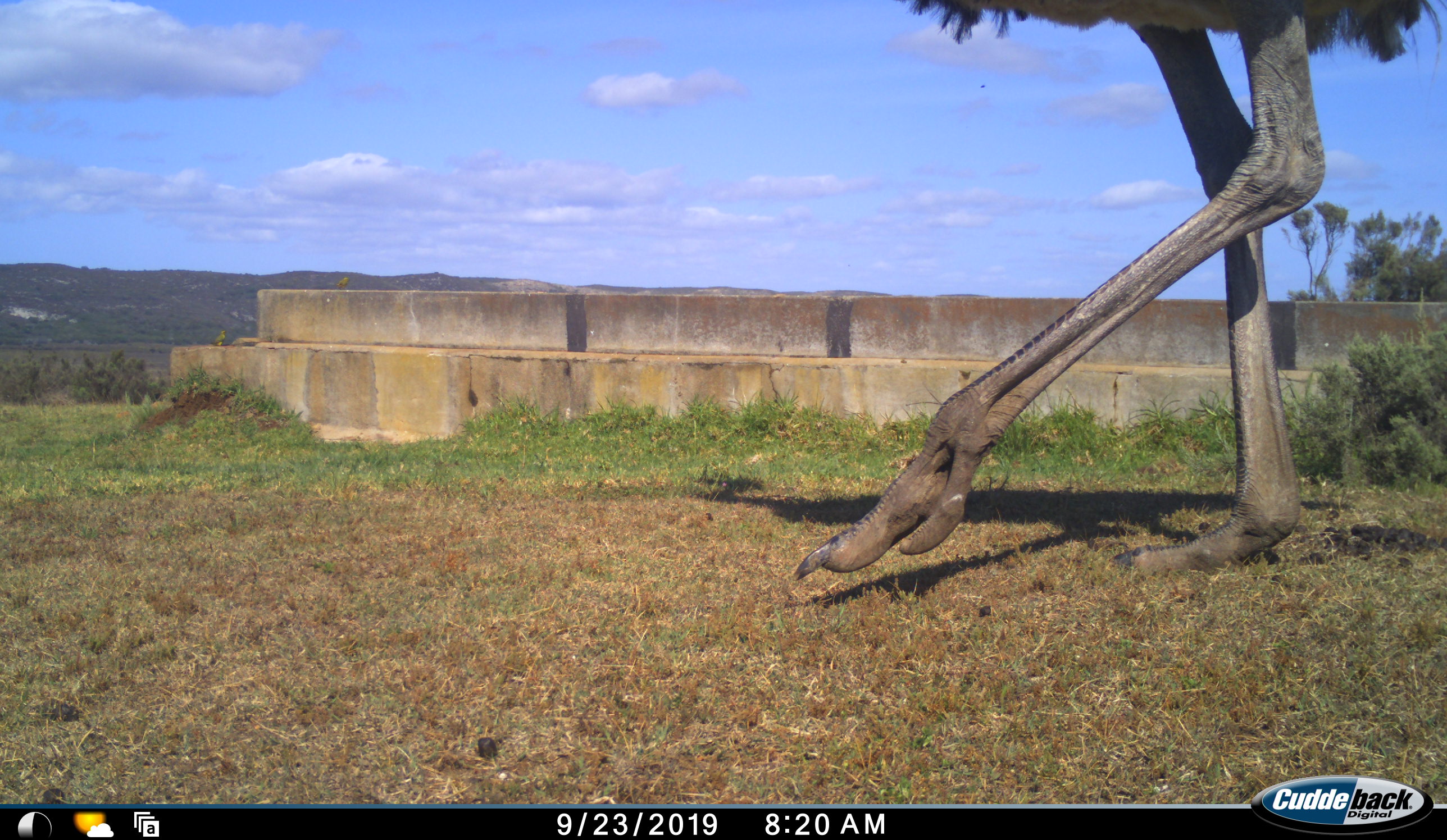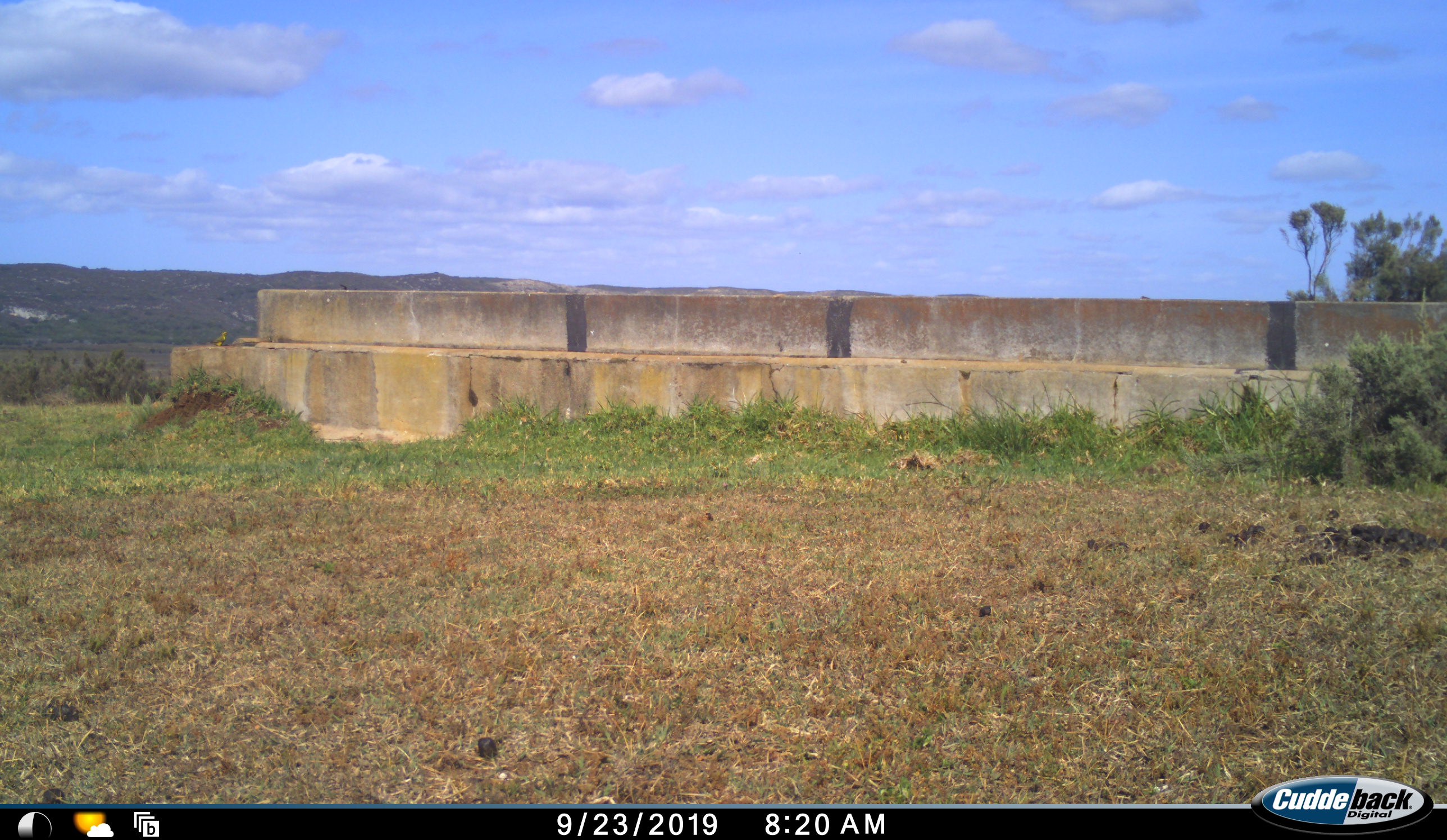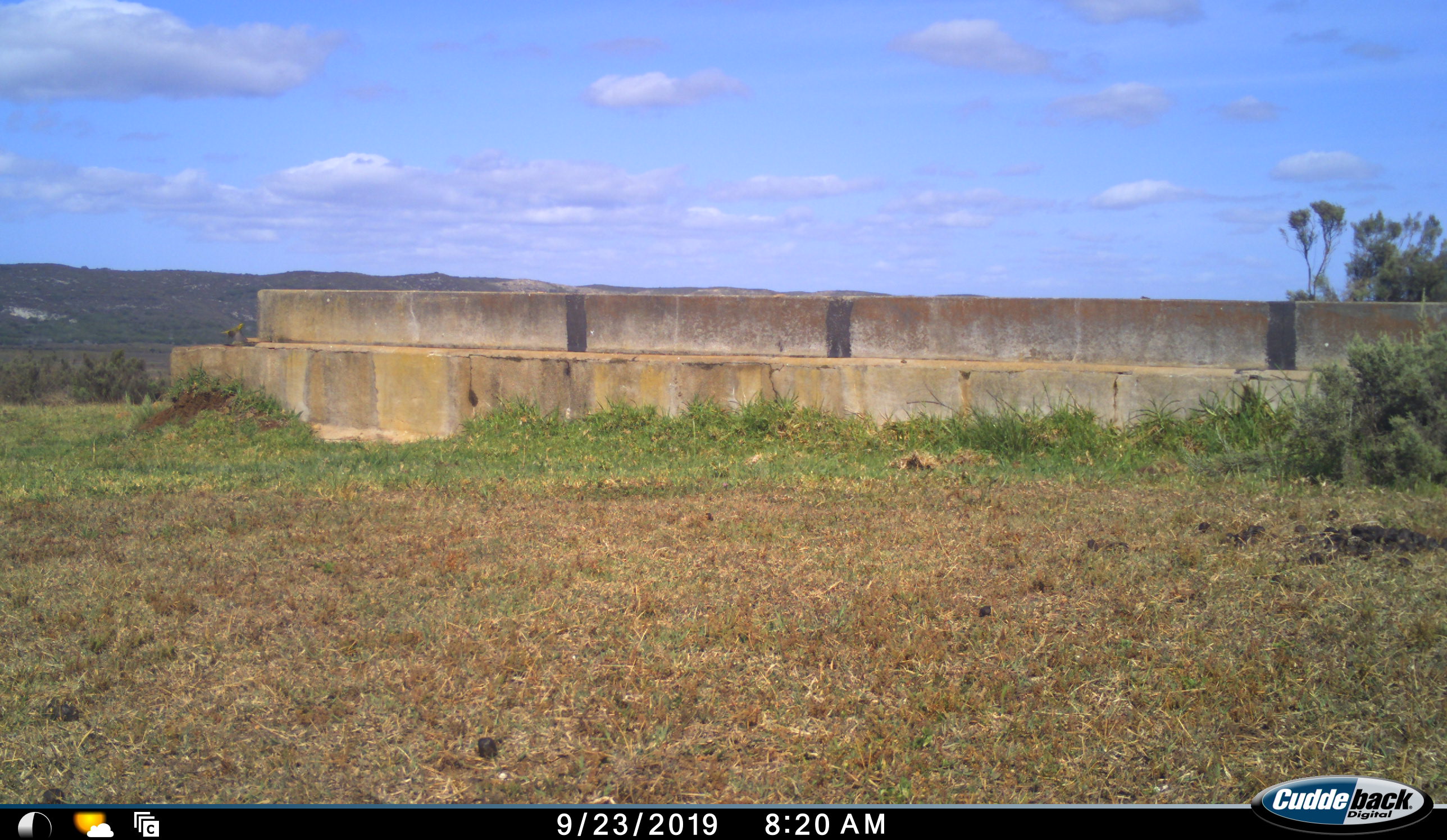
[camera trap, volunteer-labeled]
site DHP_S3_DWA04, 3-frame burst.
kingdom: Animalia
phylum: Chordata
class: Aves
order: Struthioniformes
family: Struthionidae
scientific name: Struthionidae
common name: ostrich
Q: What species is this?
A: Ostrich (Struthionidae).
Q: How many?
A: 1.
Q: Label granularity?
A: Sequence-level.